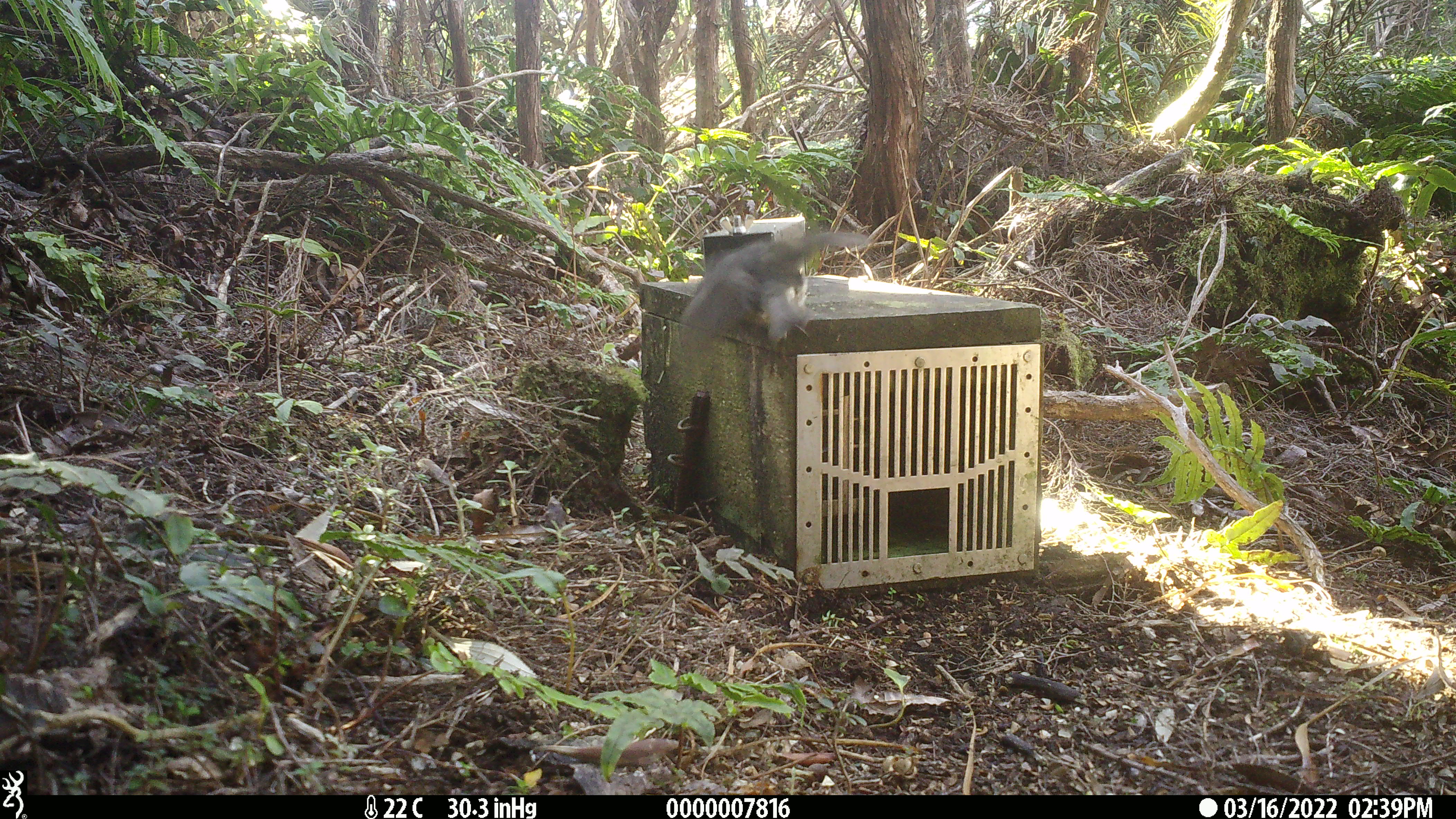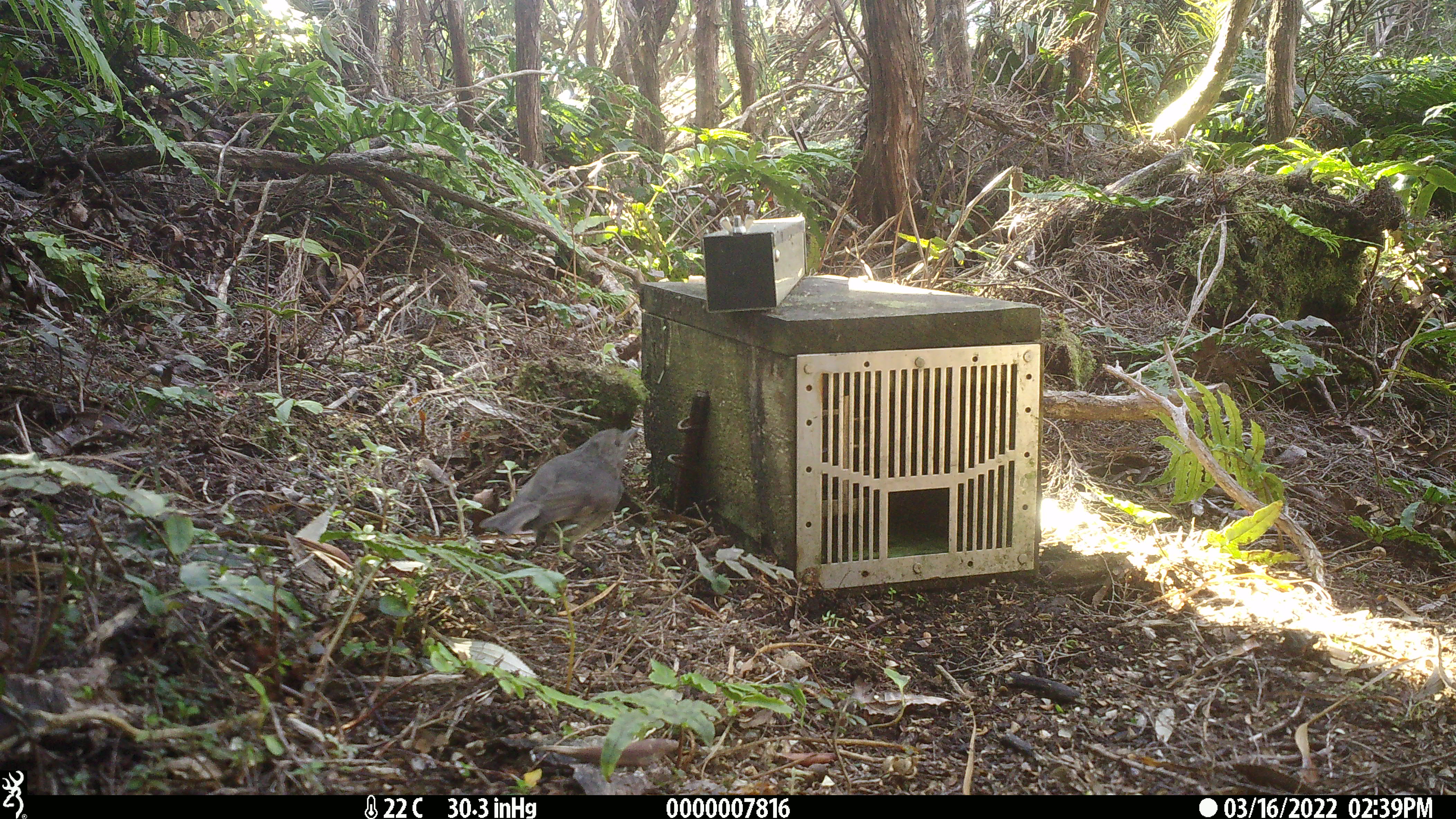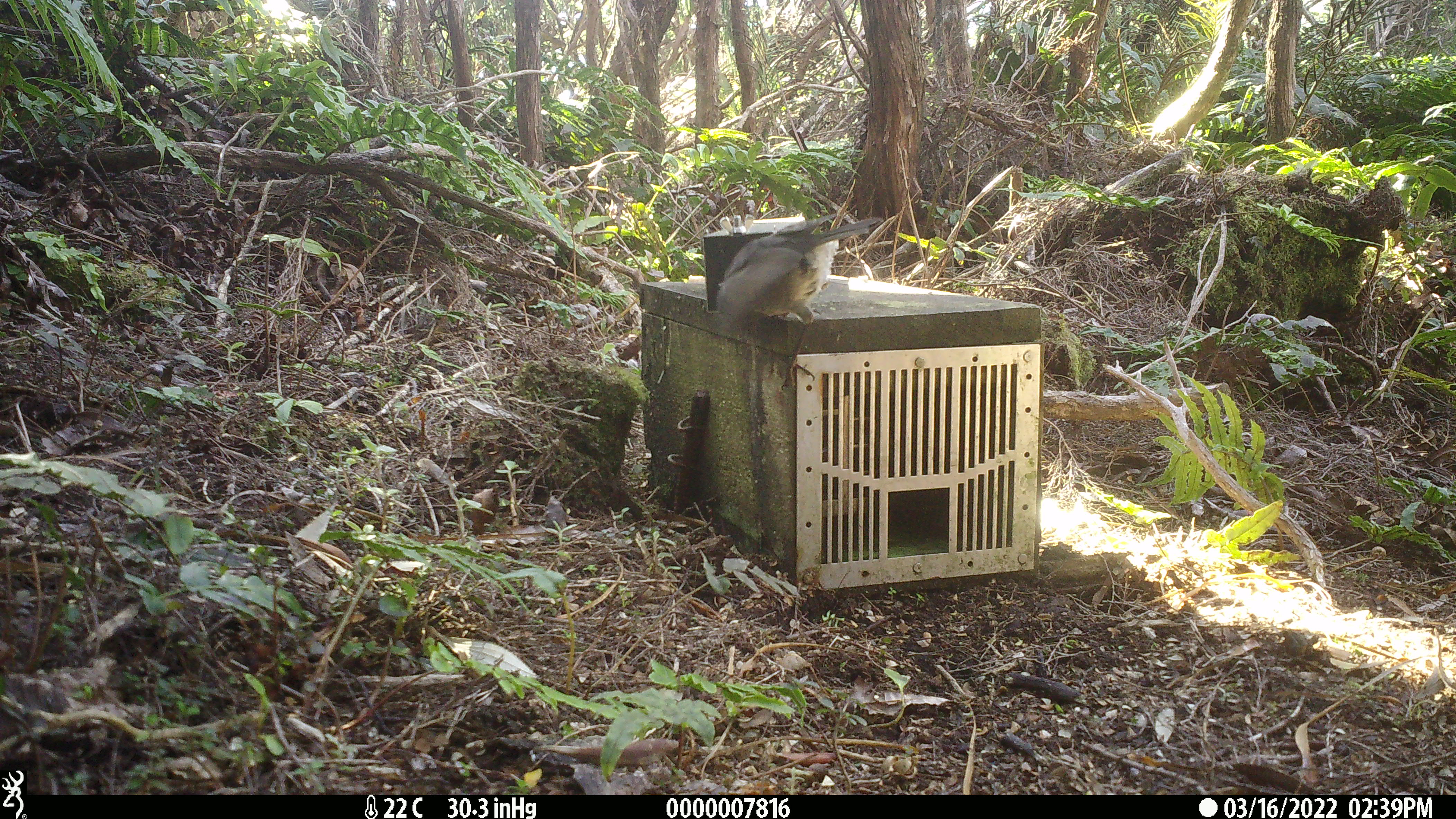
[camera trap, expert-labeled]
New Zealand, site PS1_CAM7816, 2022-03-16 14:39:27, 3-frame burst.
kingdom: Animalia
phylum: Chordata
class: Aves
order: Passeriformes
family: Petroicidae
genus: Petroica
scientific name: Petroica australis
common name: new zealand robin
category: robin